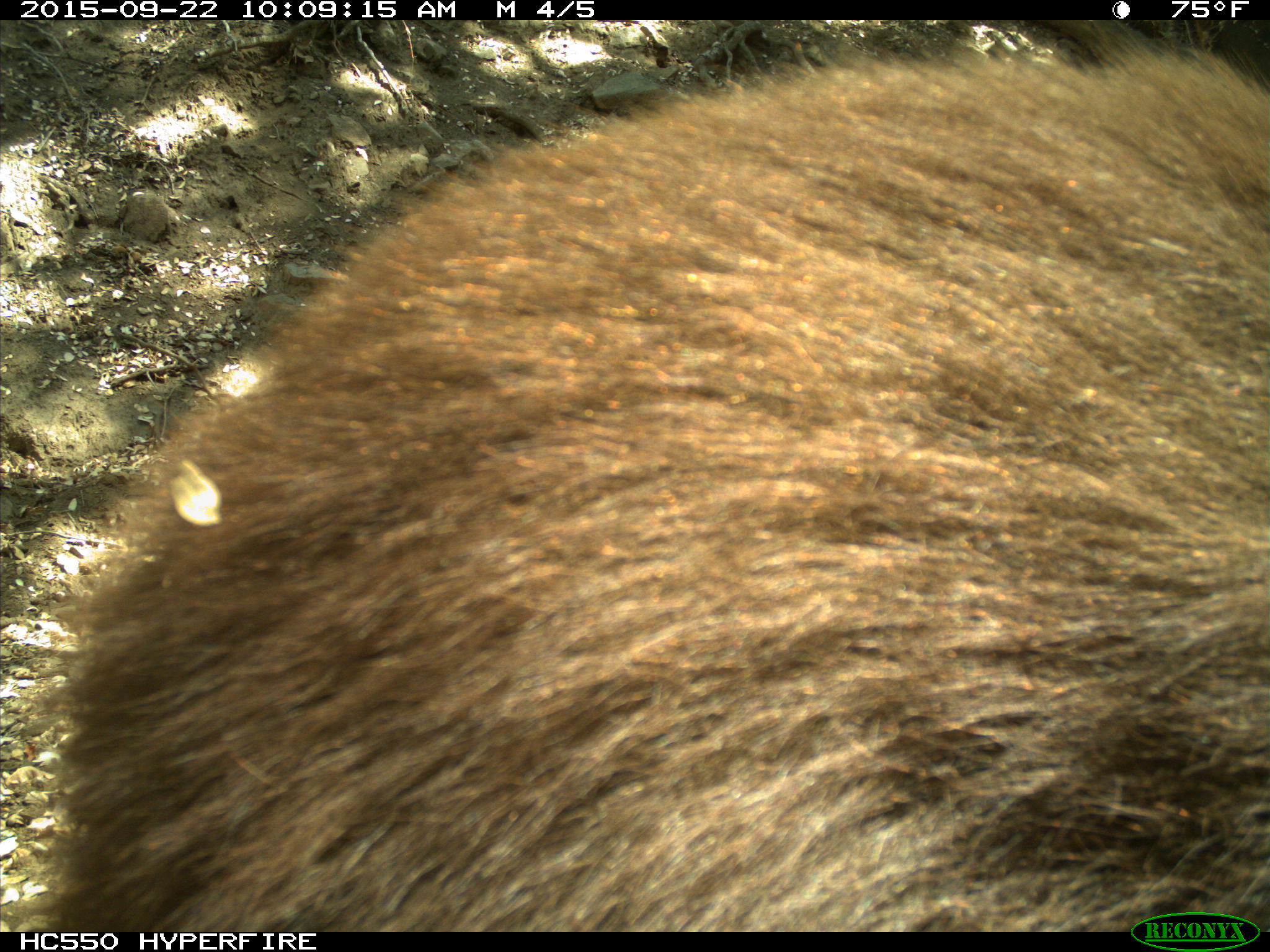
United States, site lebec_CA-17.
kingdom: Animalia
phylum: Chordata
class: Mammalia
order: Carnivora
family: Ursidae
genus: Ursus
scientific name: Ursus americanus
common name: american black bear